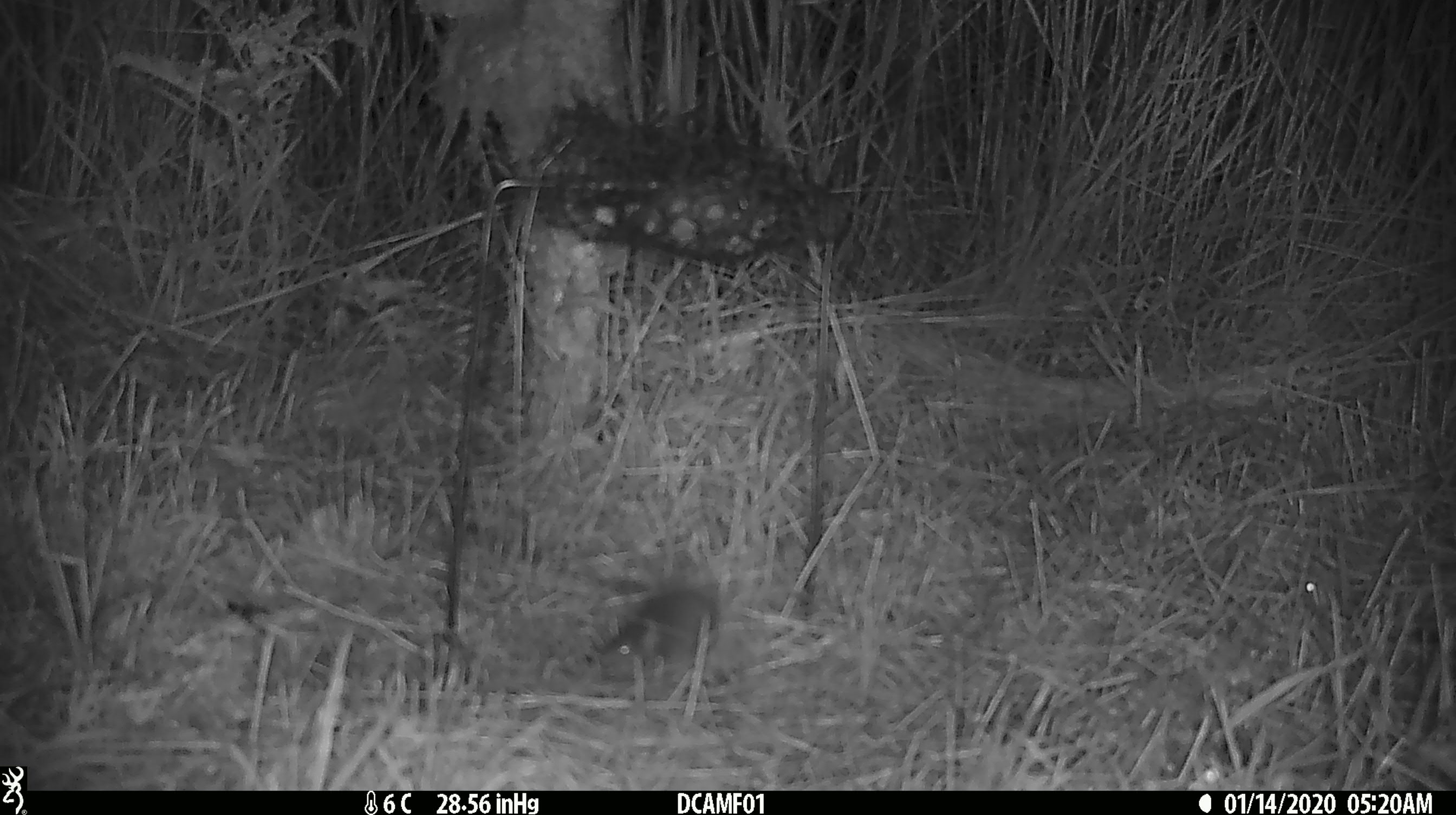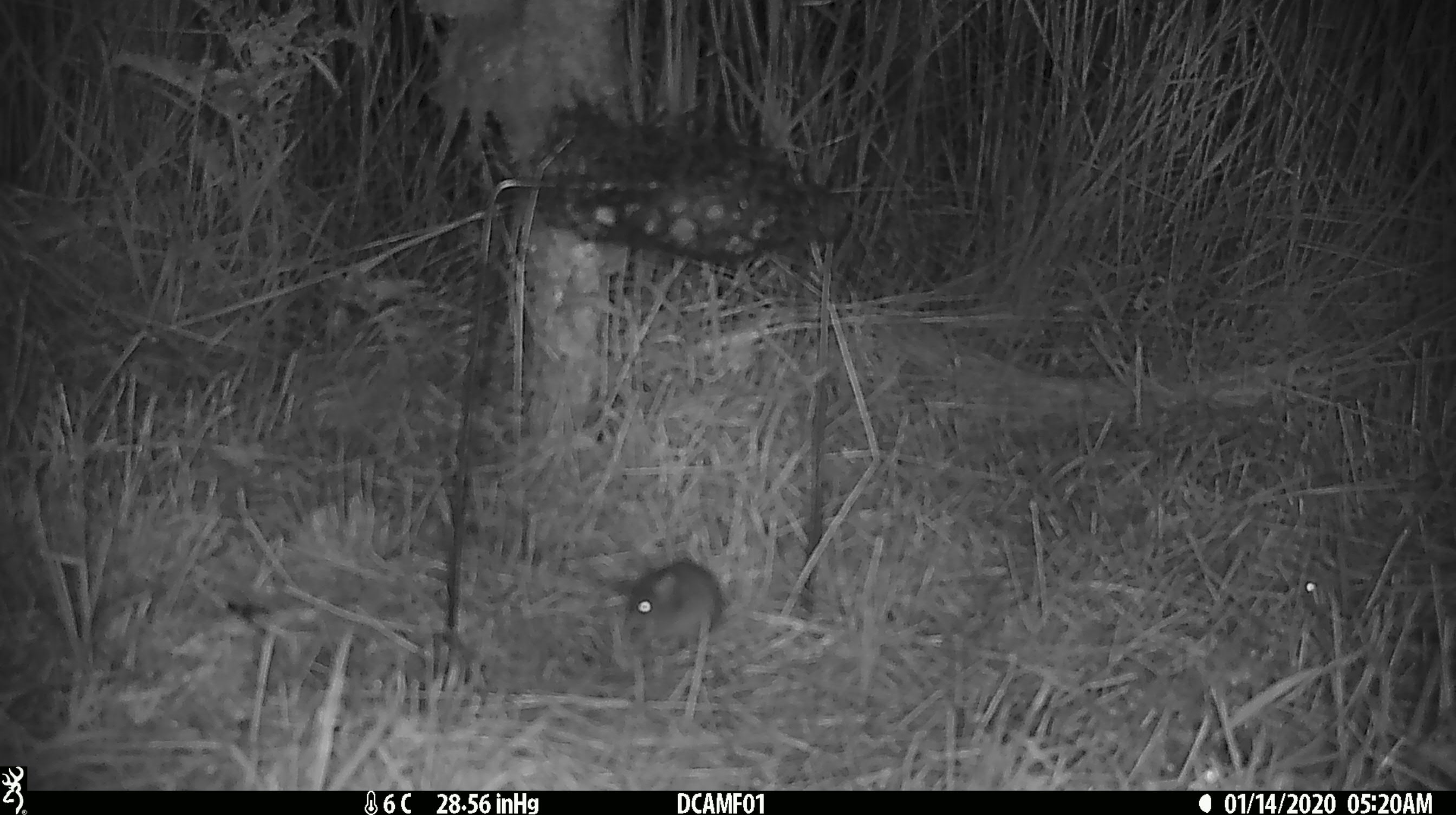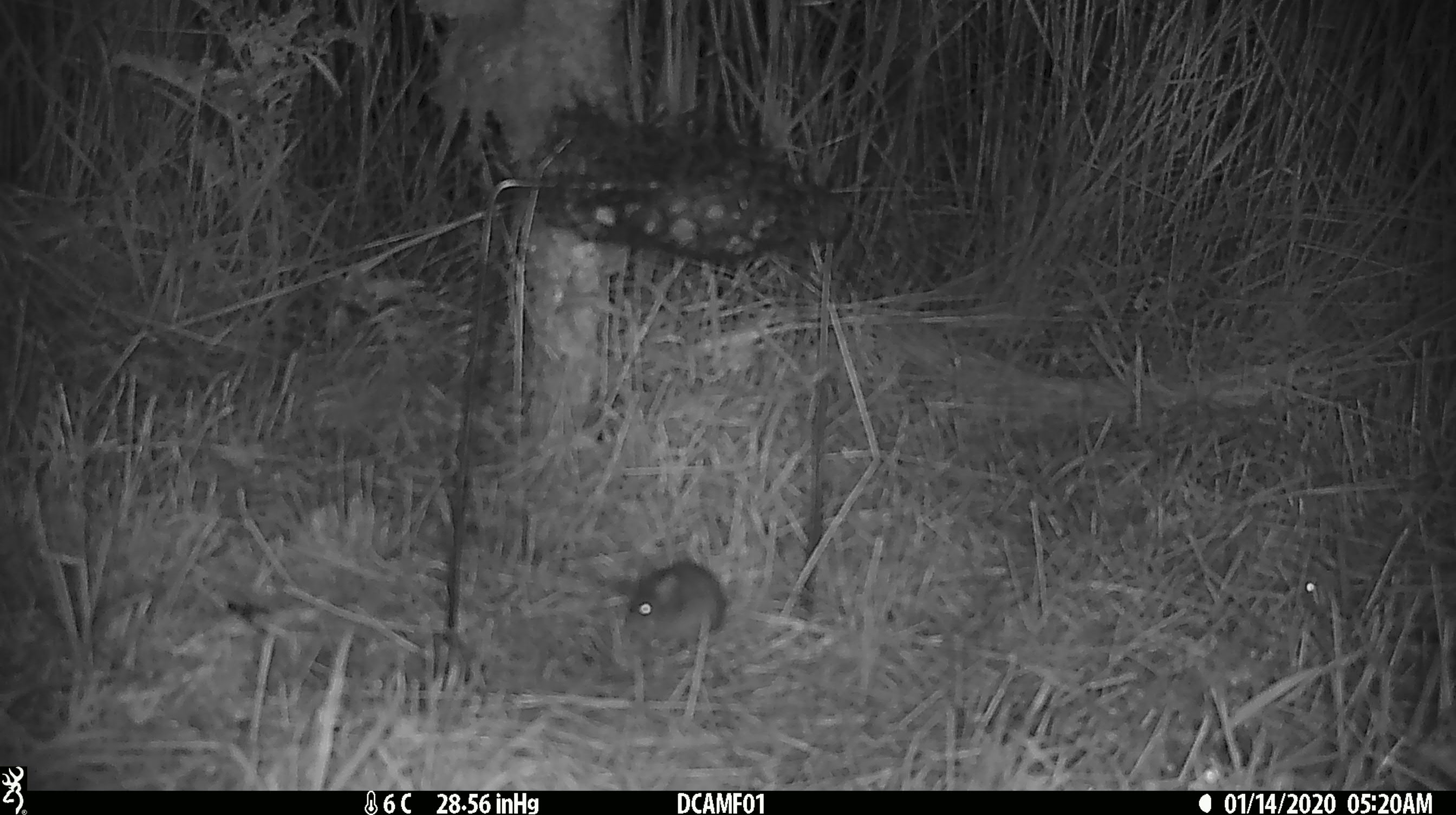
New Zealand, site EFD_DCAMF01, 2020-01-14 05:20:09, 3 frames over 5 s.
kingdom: Animalia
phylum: Chordata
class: Mammalia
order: Rodentia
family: Muridae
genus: Mus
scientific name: Mus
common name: mouse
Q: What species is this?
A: Mouse (Mus).